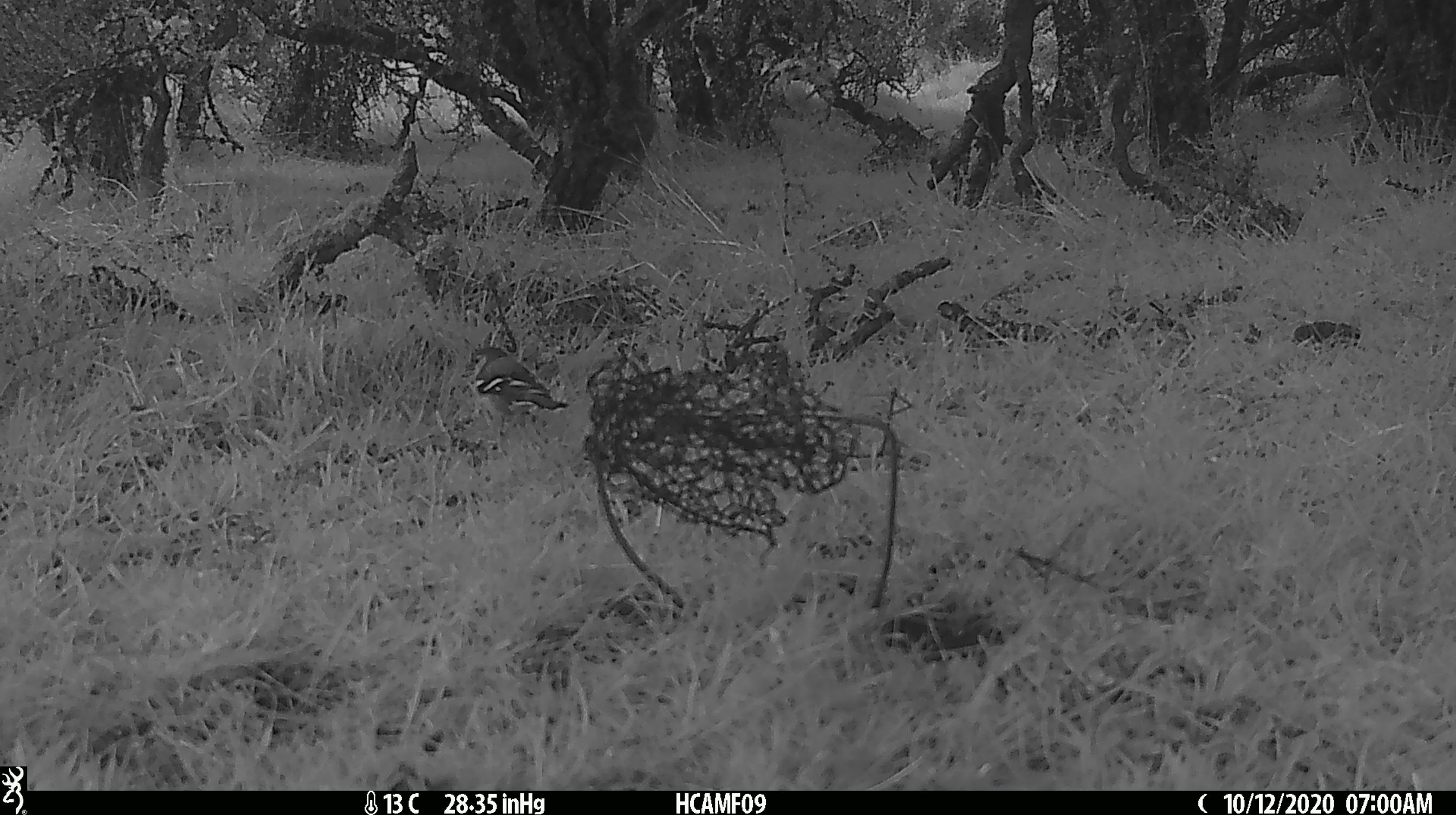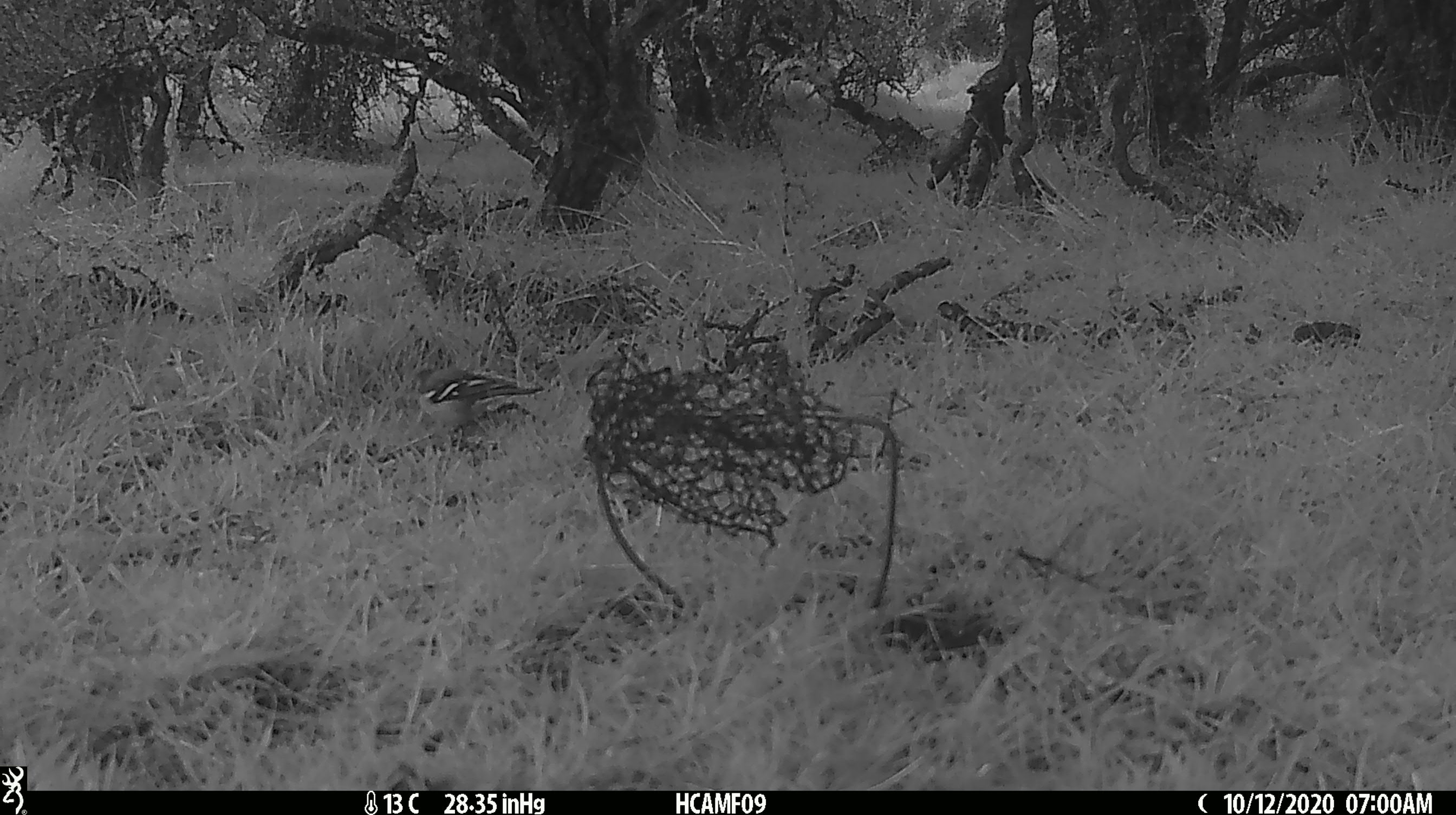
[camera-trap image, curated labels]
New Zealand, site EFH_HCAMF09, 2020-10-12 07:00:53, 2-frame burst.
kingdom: Animalia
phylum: Chordata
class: Aves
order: Passeriformes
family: Fringillidae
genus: Fringilla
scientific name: Fringilla coelebs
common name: common chaffinch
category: chaffinch